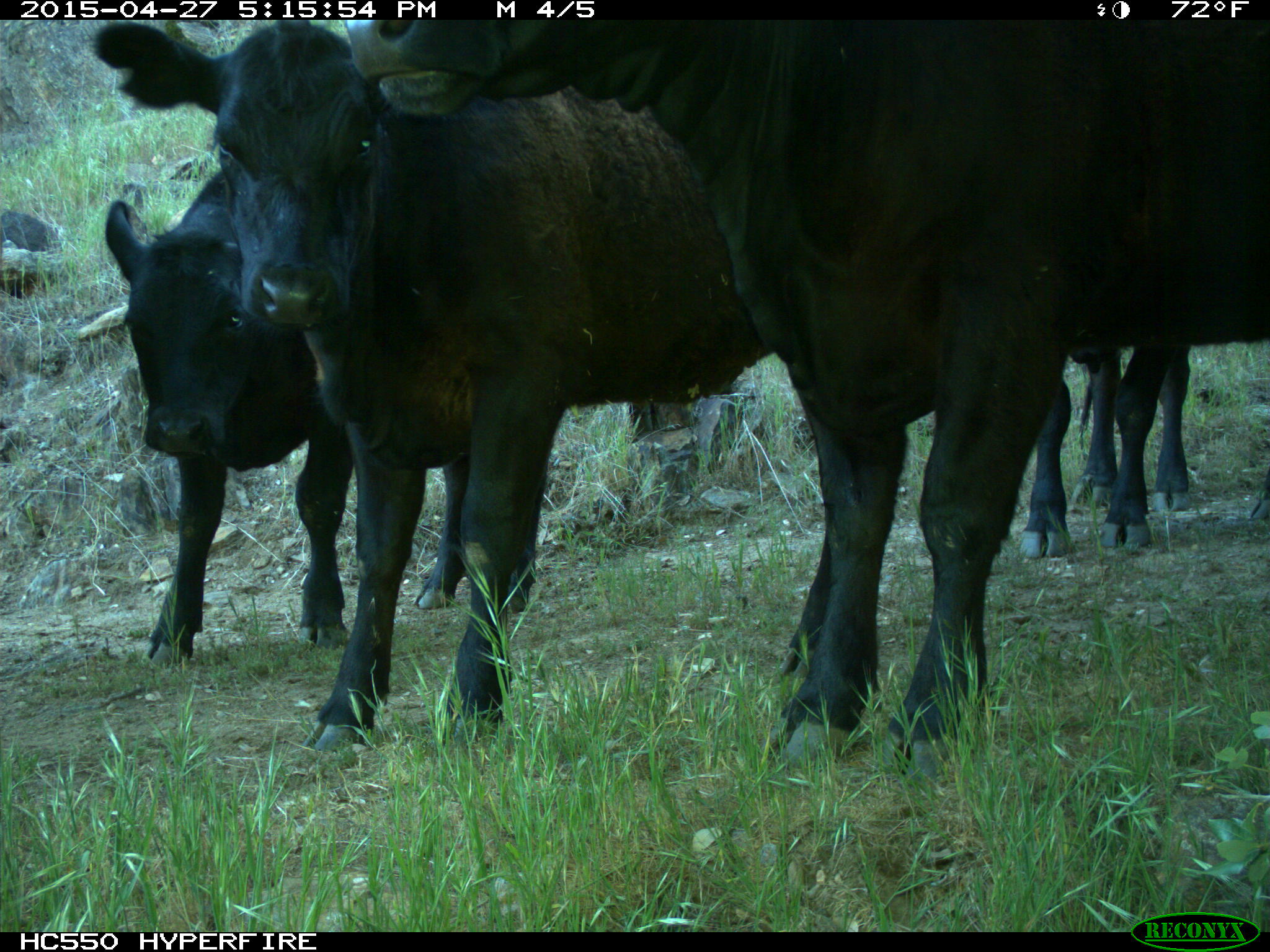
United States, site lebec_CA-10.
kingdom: Animalia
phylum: Chordata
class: Mammalia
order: Artiodactyla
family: Bovidae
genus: Bos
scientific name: Bos taurus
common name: domestic cow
Bos taurus (domestic cow).